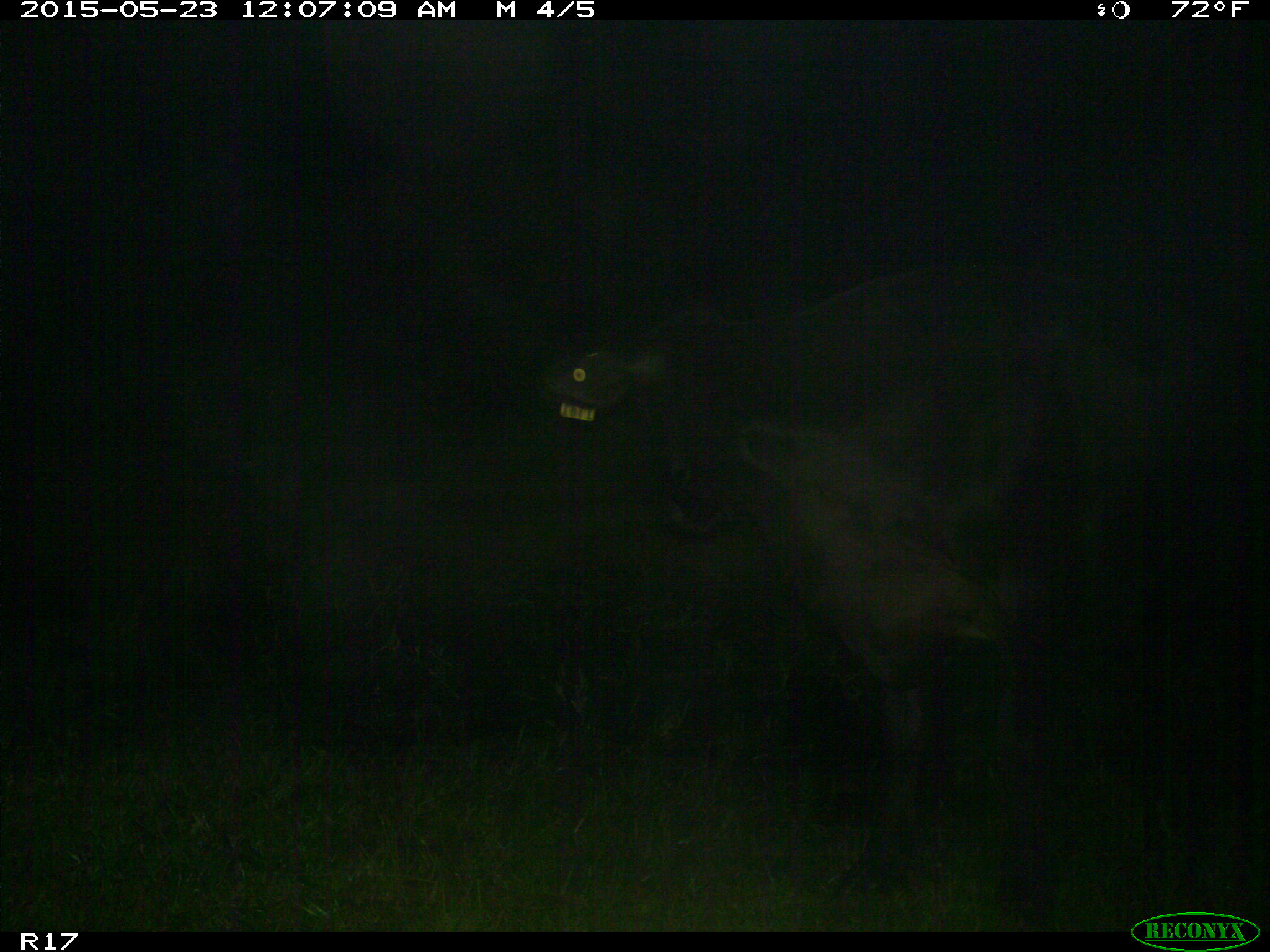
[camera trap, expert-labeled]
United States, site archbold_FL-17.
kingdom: Animalia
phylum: Chordata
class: Mammalia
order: Artiodactyla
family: Bovidae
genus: Bos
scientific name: Bos taurus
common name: domestic cow